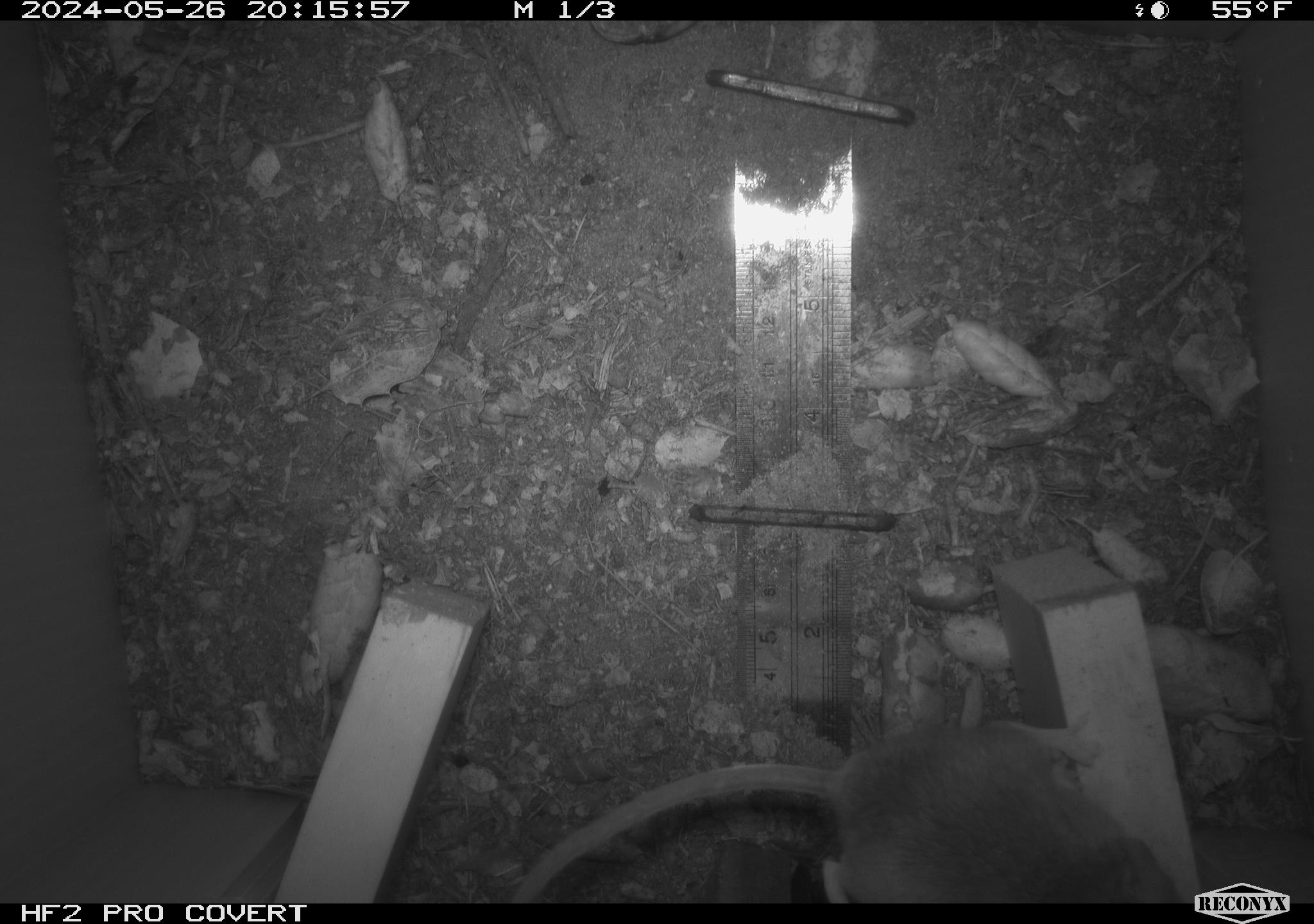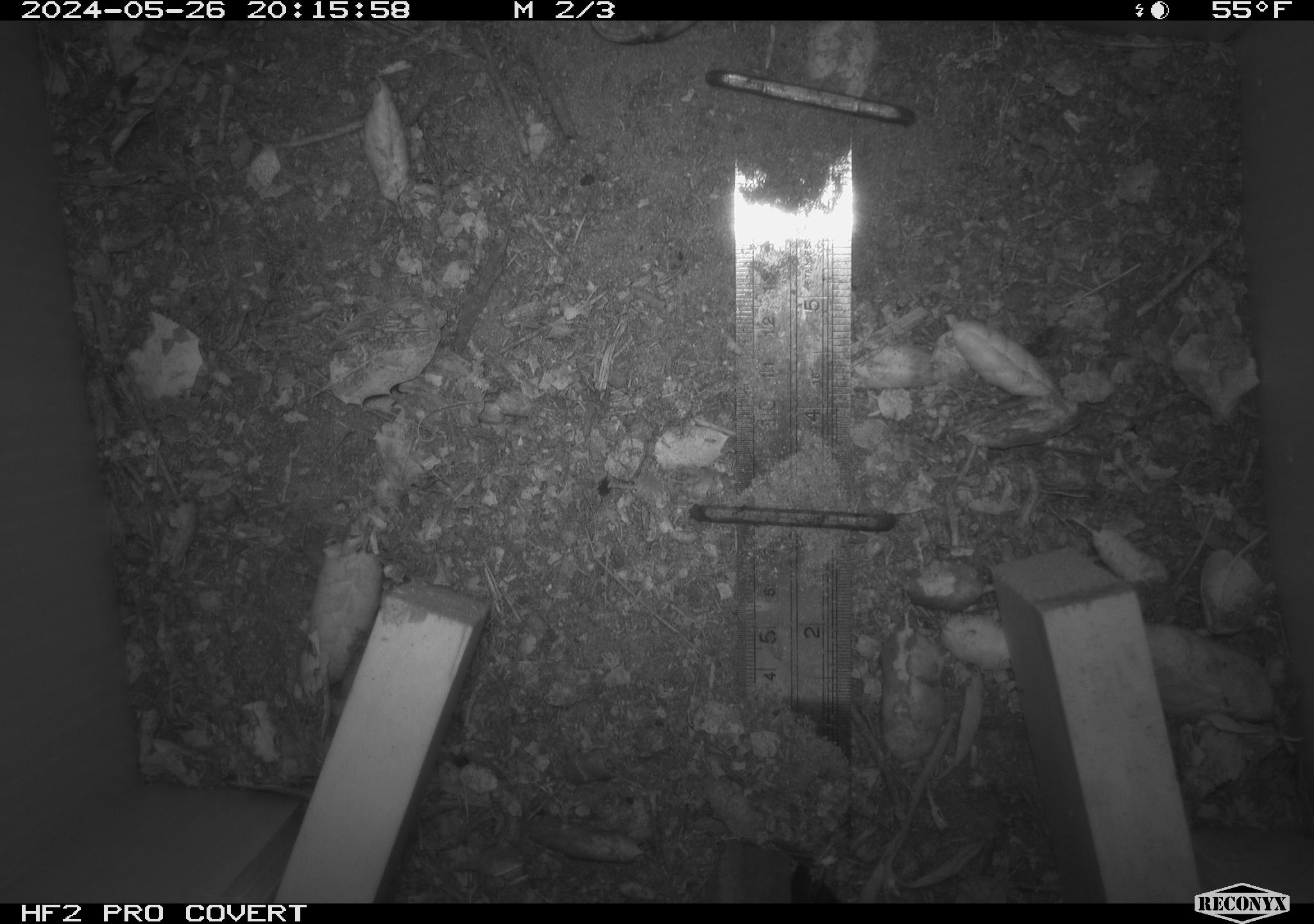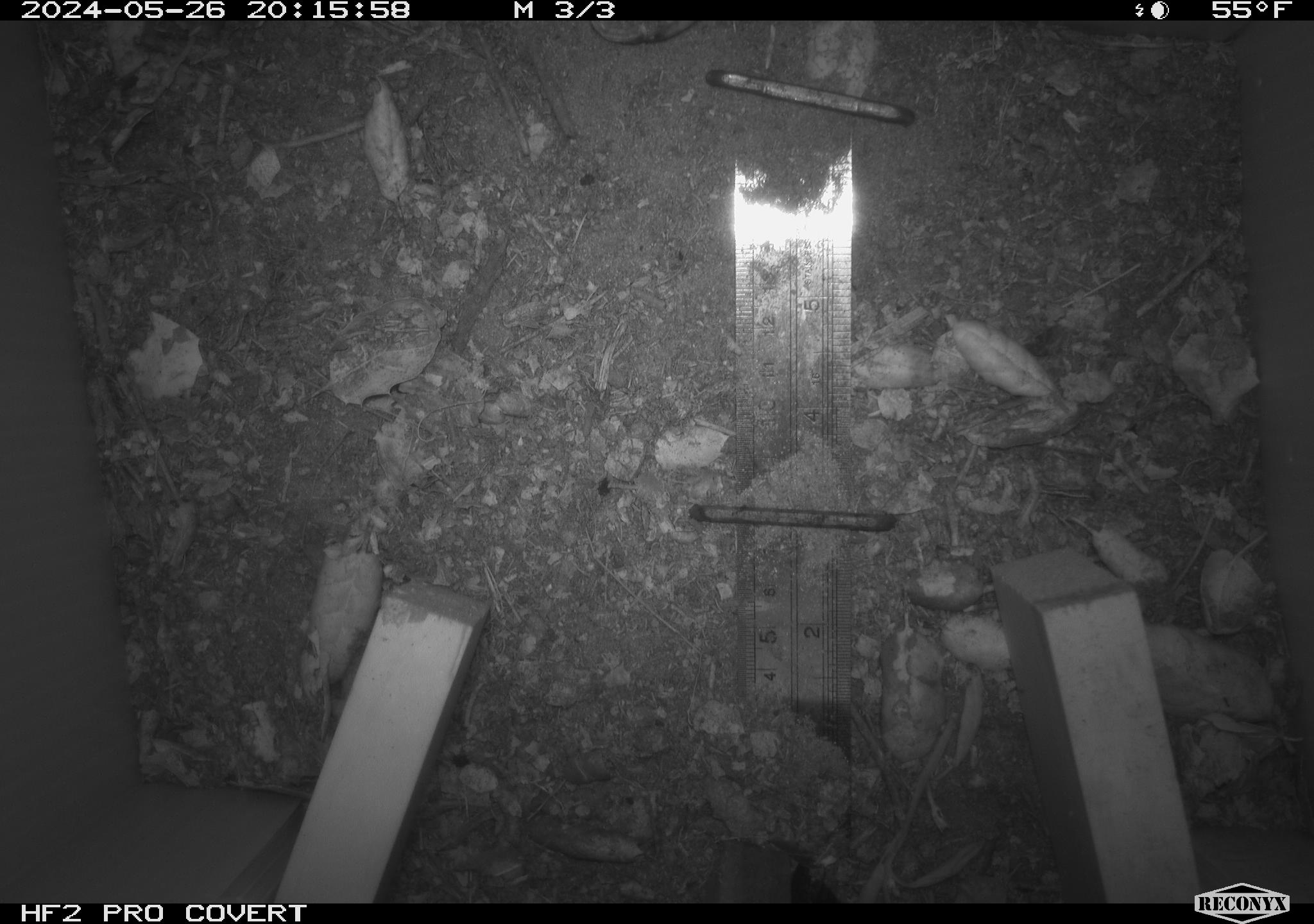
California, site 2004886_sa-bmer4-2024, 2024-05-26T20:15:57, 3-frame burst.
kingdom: Animalia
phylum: Chordata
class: Mammalia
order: Rodentia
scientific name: Rodentia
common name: mouse species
Mouse species (Rodentia).